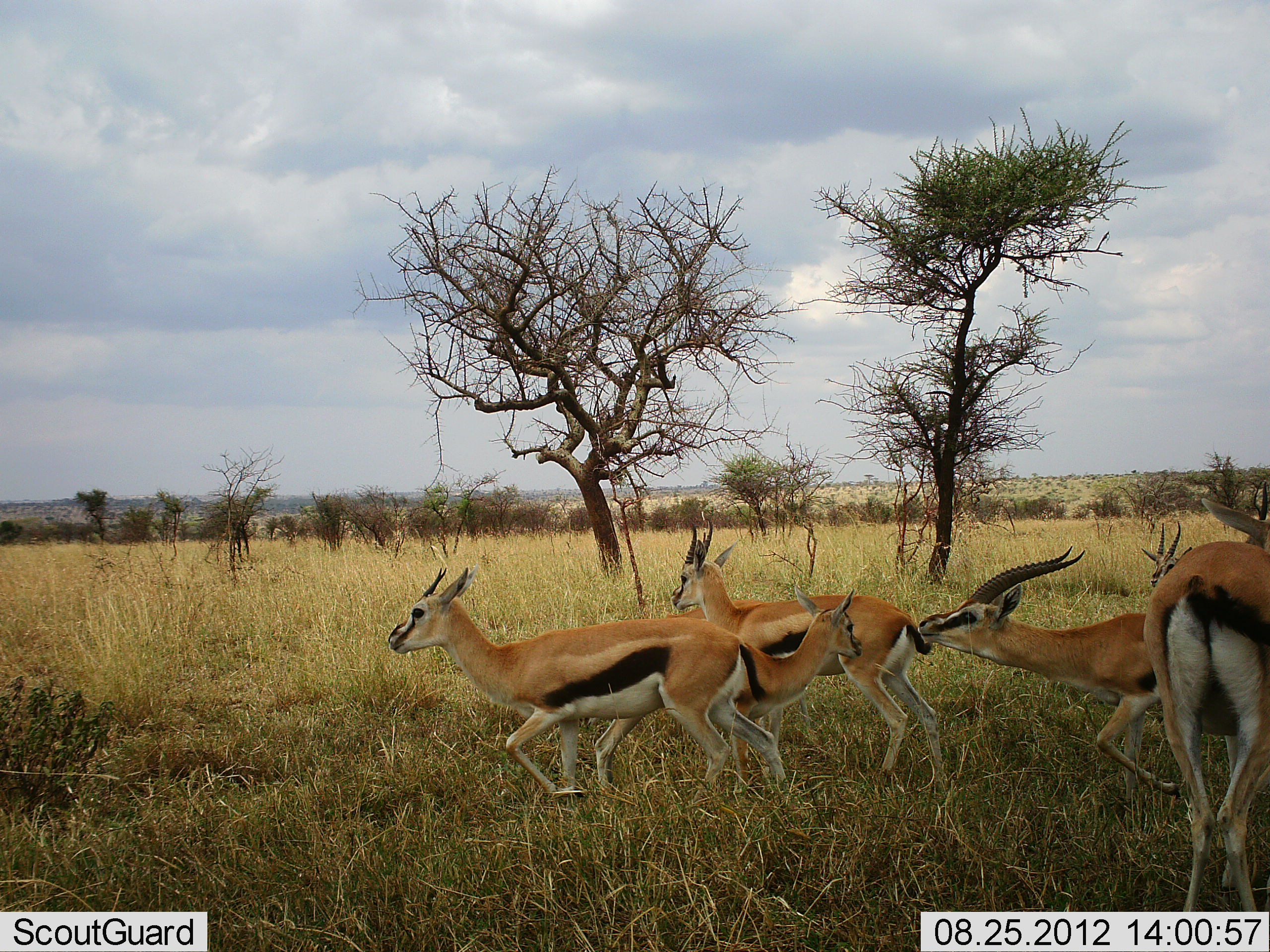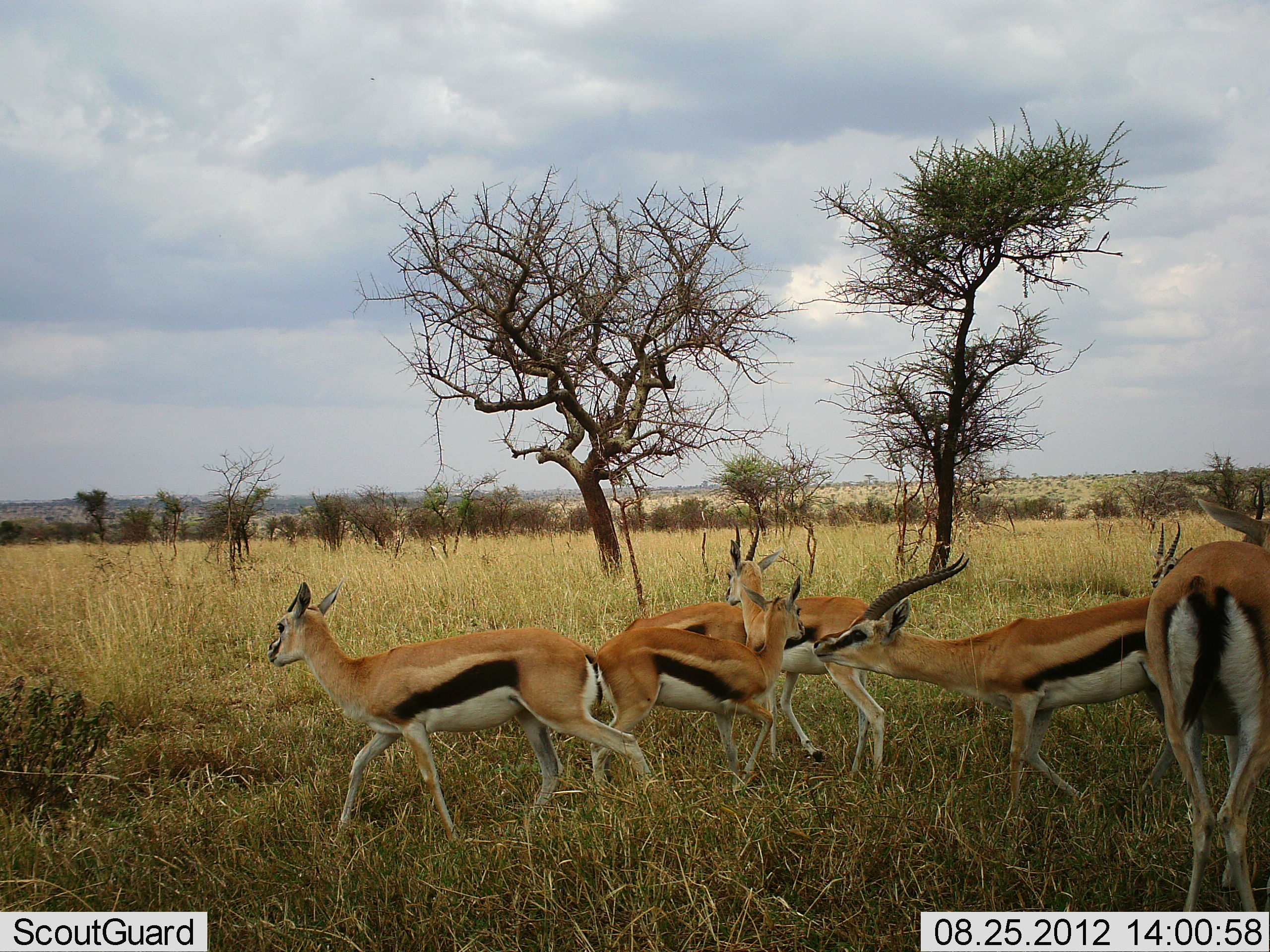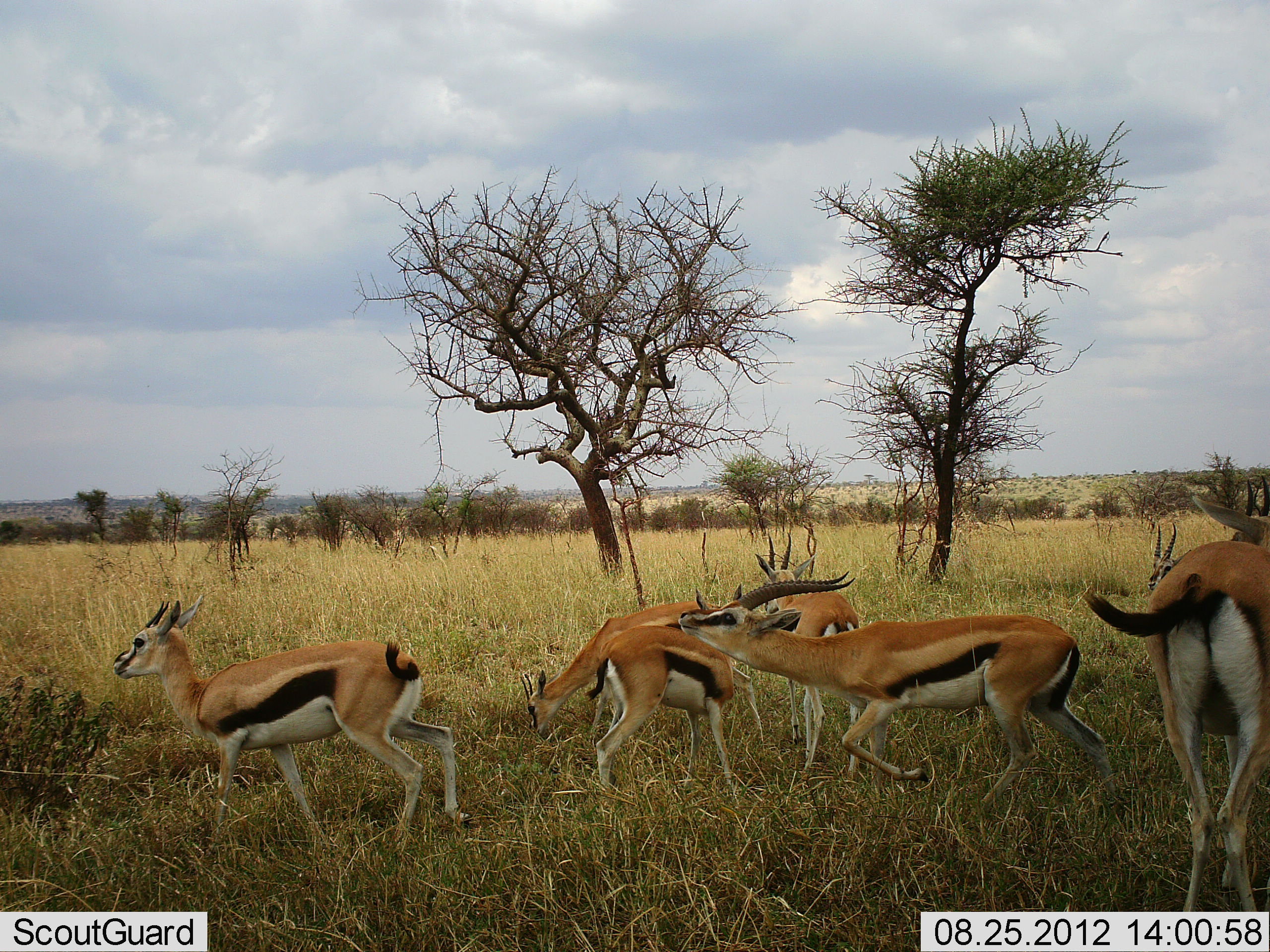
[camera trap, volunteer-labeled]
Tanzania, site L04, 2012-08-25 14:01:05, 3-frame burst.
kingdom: Animalia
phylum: Chordata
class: Mammalia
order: Artiodactyla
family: Bovidae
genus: Eudorcas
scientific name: Eudorcas thomsonii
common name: thomson's gazelle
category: gazellethomsons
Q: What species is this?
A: Gazellethomsons (thomson's gazelle) (Eudorcas thomsonii).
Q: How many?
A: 7.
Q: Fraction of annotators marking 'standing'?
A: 70%.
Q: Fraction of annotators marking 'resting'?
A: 0%.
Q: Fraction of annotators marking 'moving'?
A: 90%.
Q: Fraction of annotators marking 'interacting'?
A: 50%.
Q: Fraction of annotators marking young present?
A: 30%.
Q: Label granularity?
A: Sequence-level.